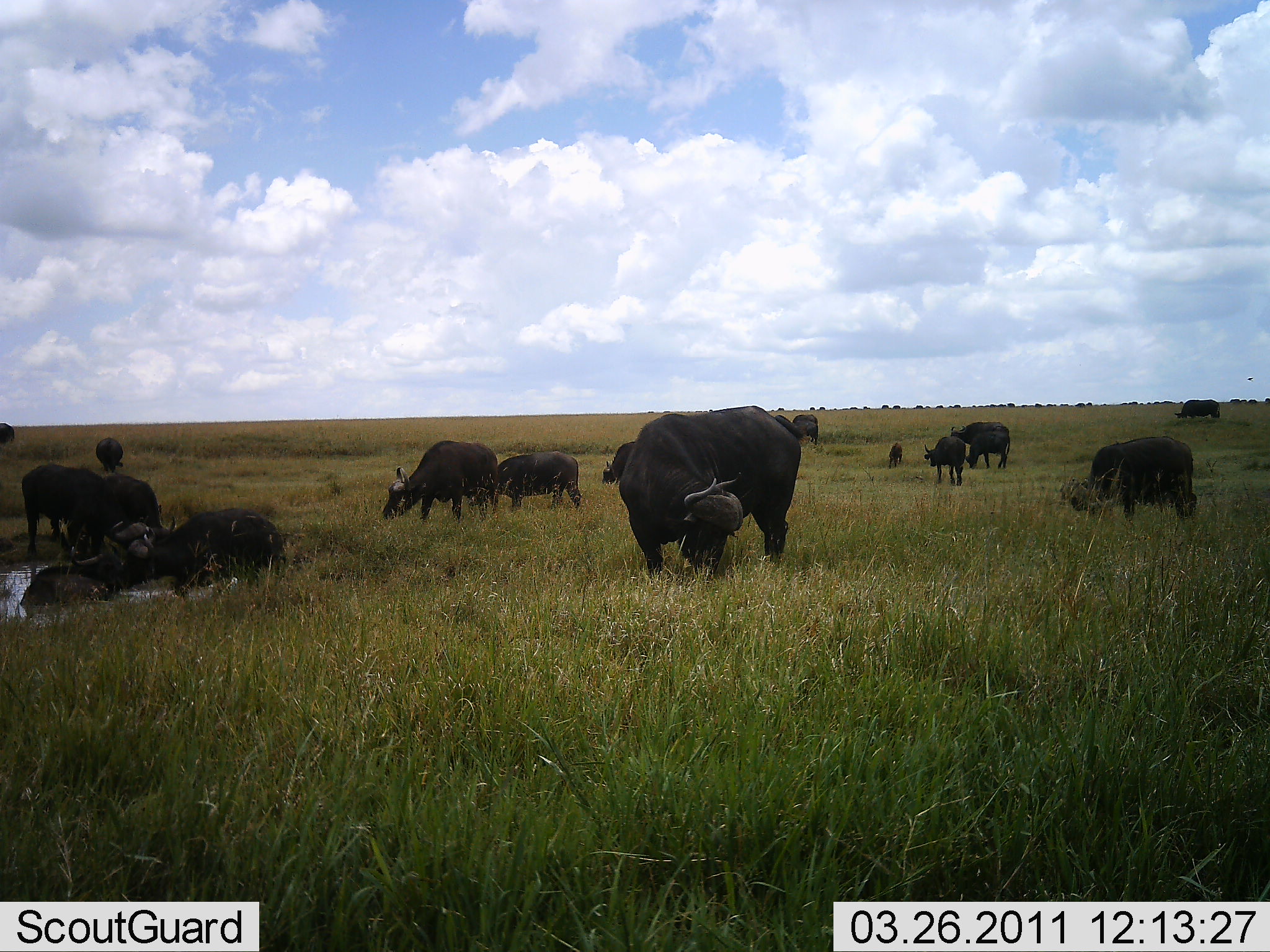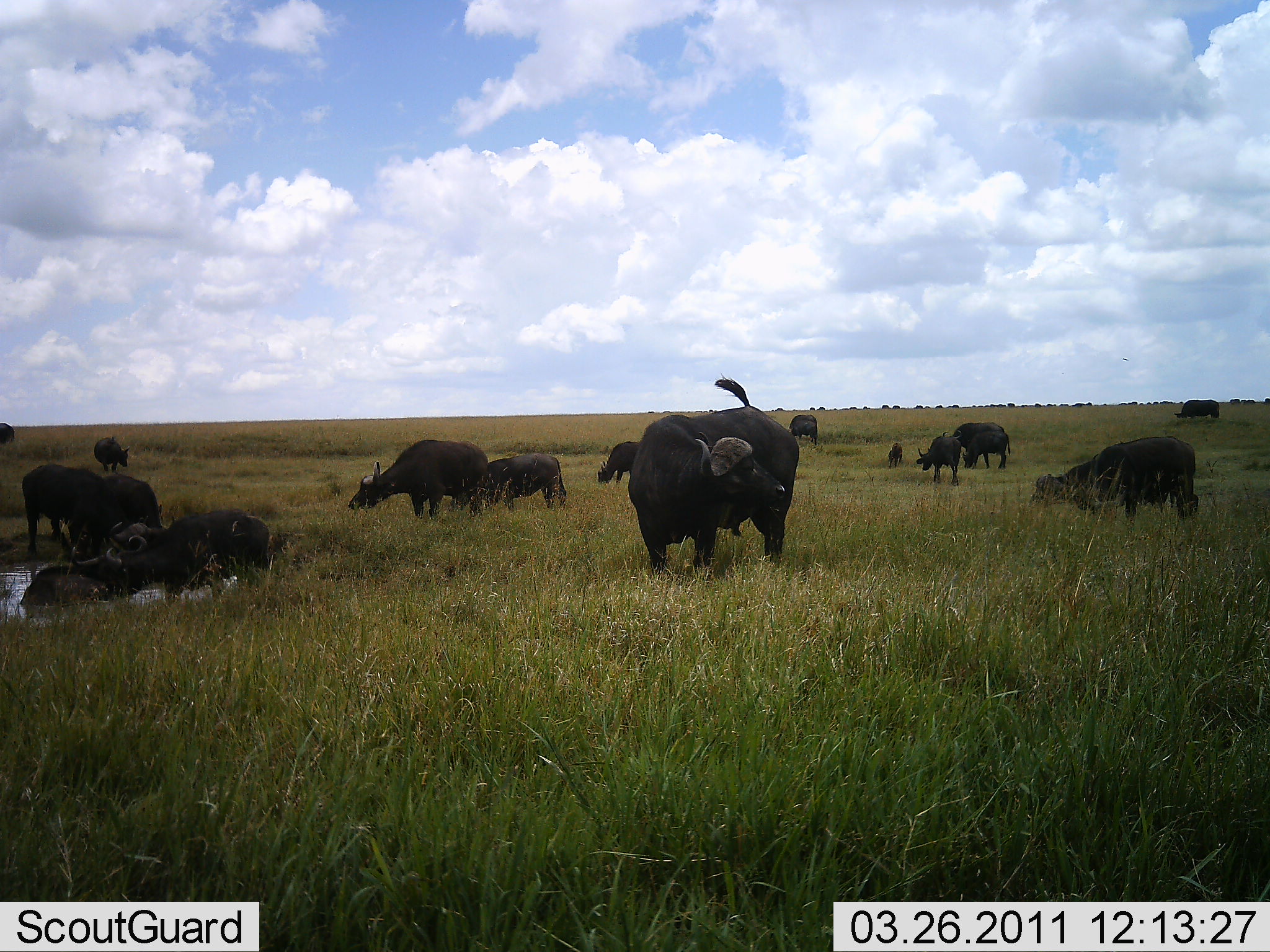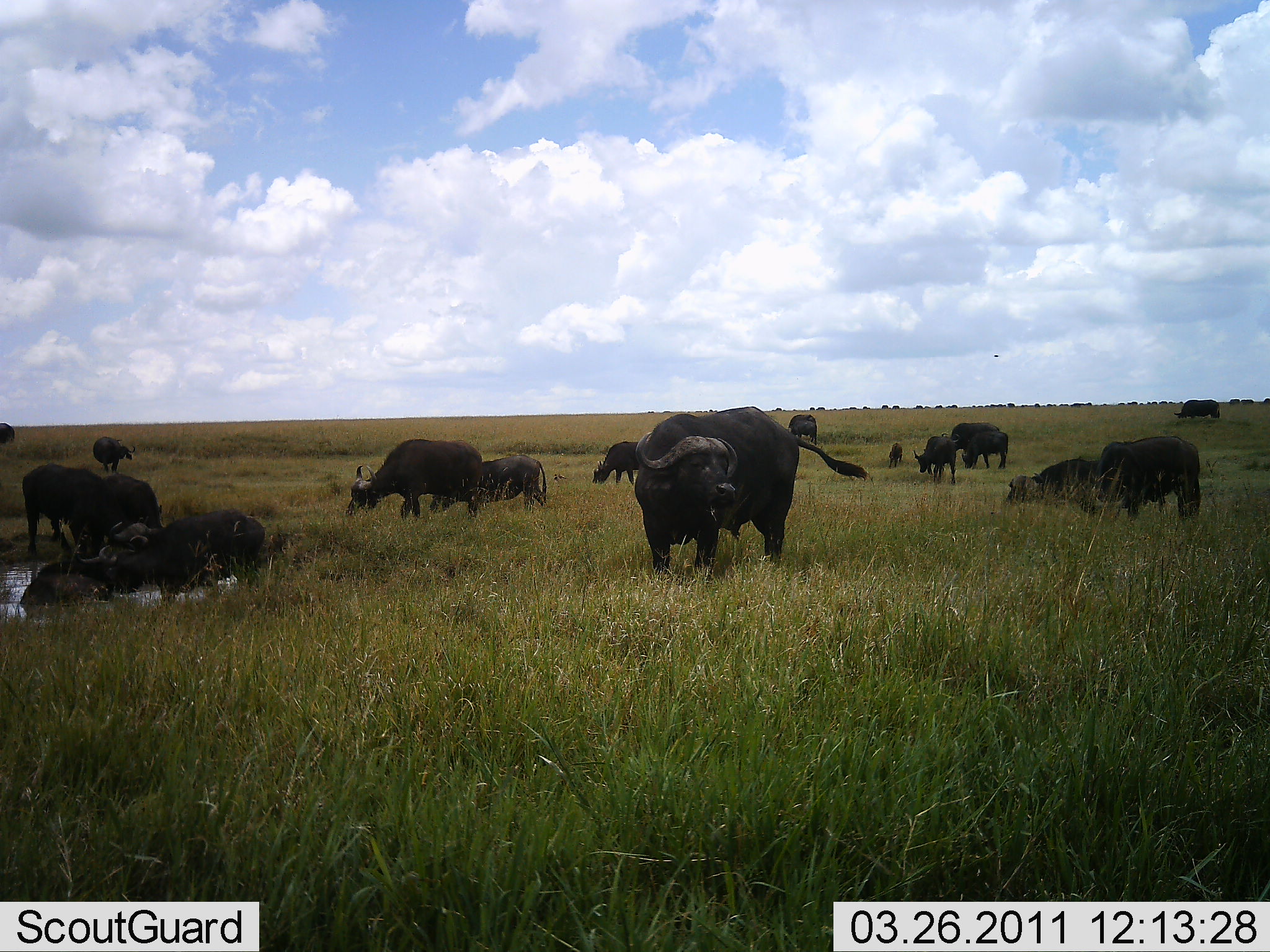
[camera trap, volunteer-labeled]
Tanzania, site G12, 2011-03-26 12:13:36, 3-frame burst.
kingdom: Animalia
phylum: Chordata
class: Mammalia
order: Artiodactyla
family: Bovidae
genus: Syncerus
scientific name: Syncerus caffer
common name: cape buffalo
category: buffalo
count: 11-50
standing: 57%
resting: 29%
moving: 36%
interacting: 14%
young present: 43%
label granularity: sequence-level